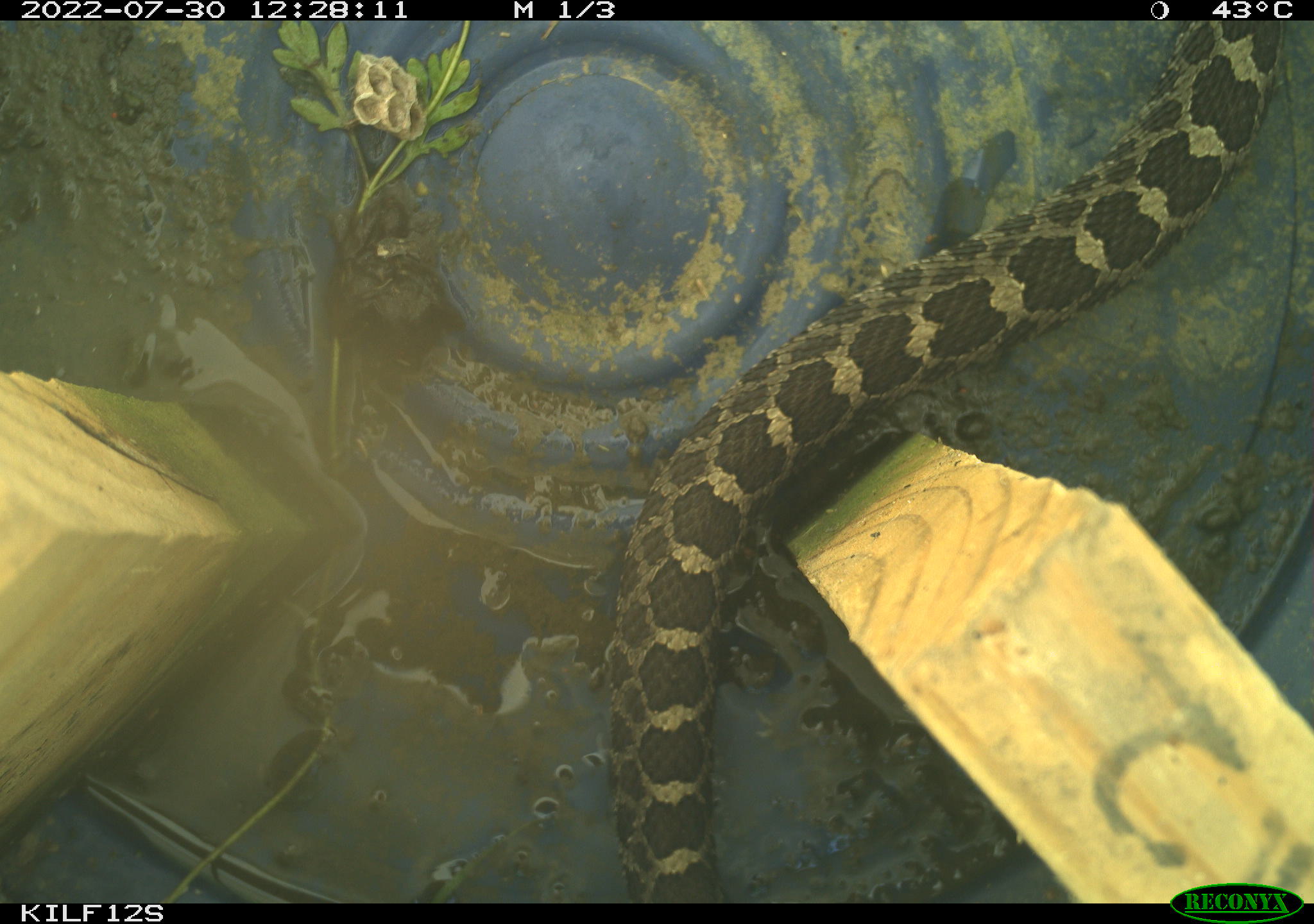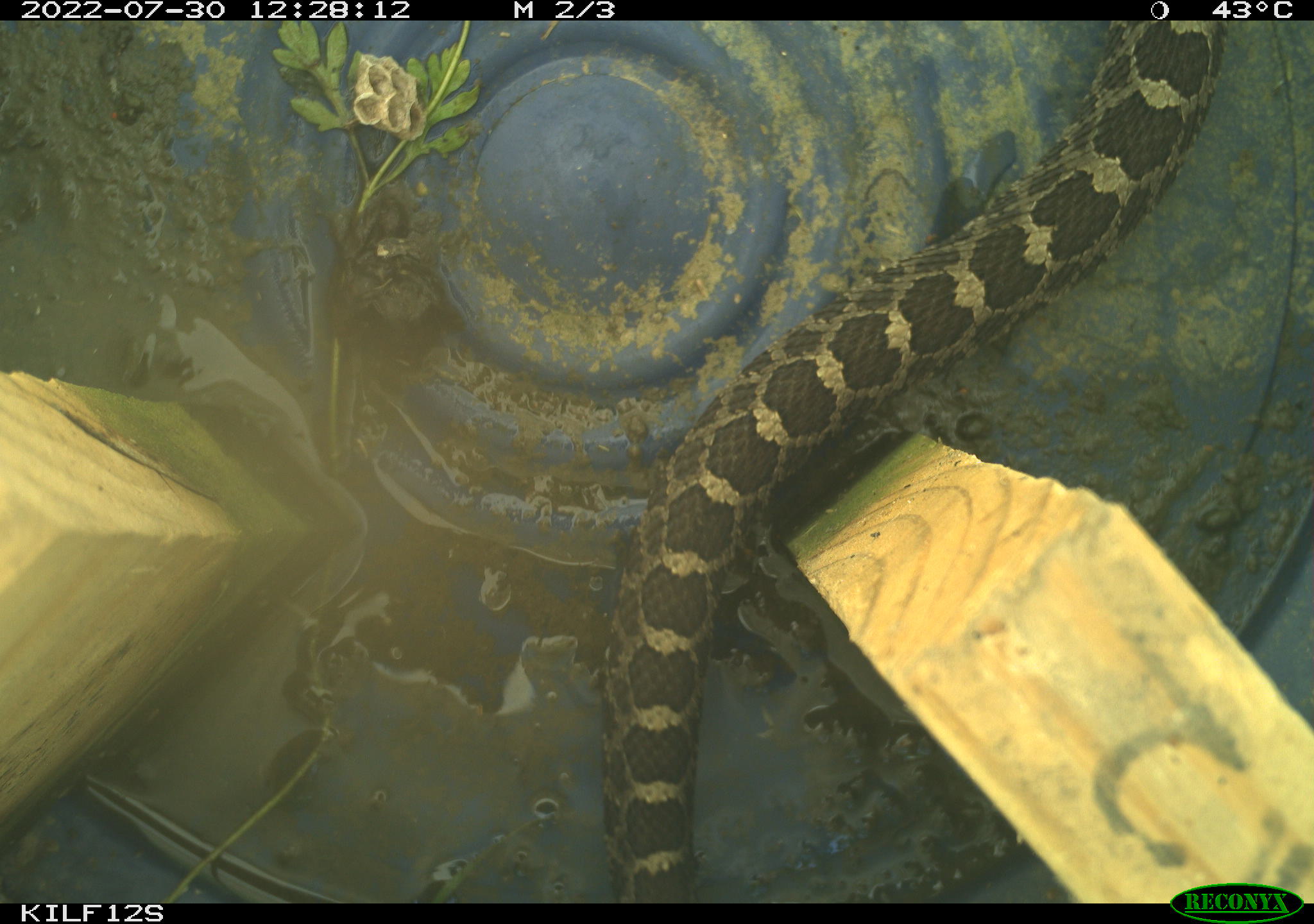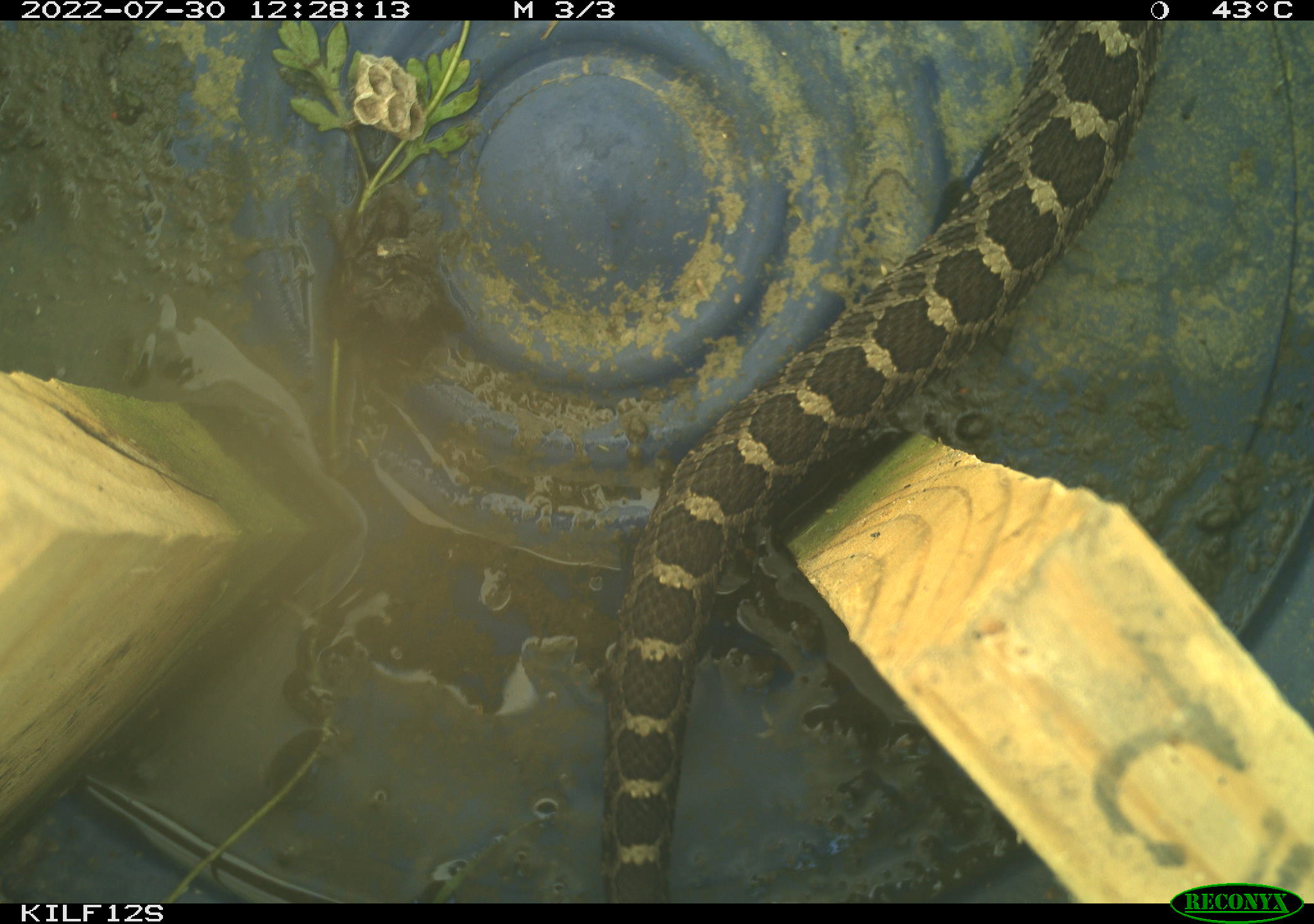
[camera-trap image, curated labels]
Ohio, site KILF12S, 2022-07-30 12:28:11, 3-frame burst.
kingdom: Animalia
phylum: Chordata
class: Reptilia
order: Squamata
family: Viperidae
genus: Sistrurus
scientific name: Sistrurus catenatus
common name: eastern massasauga